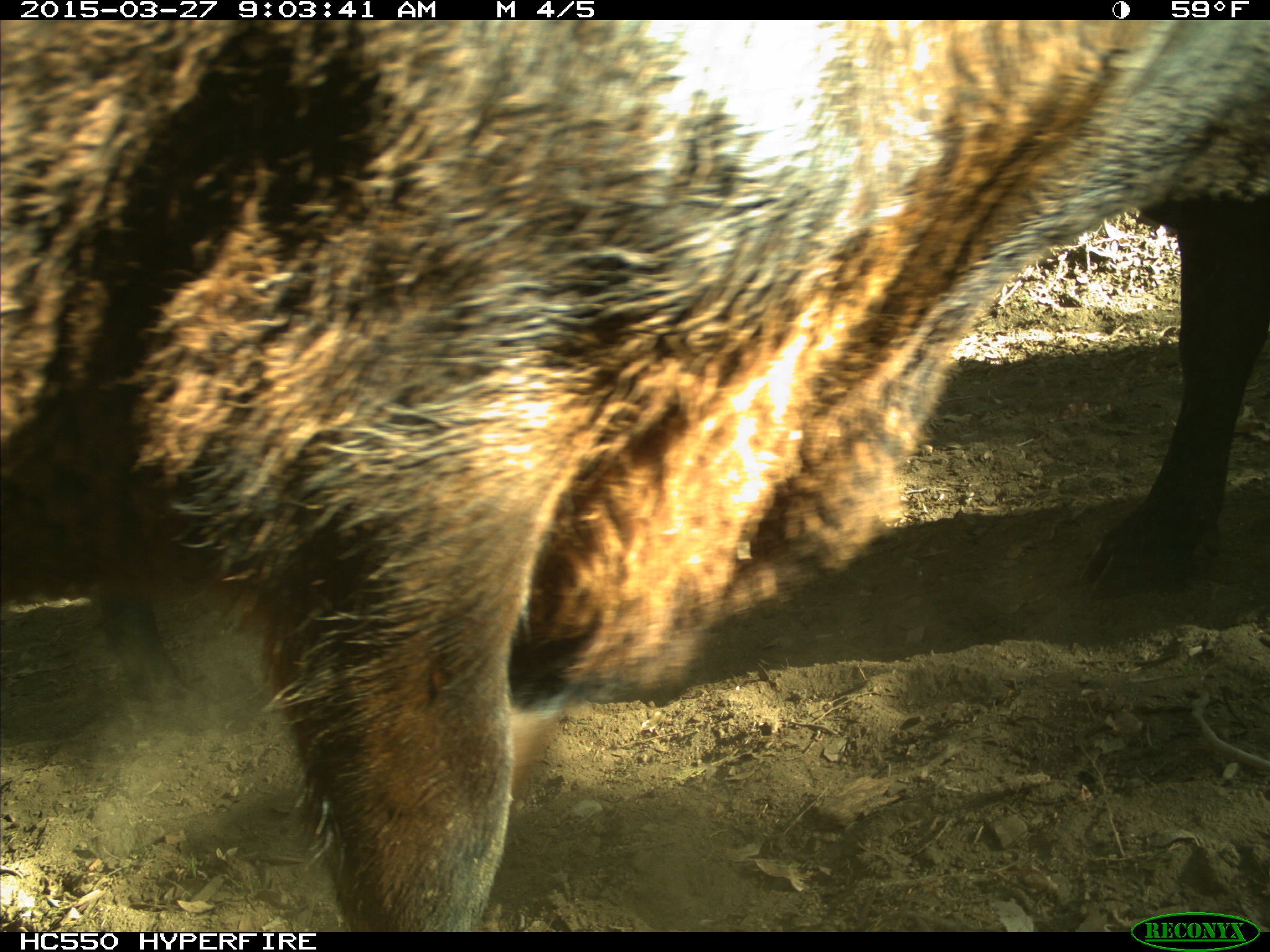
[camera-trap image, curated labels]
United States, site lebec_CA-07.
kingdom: Animalia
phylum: Chordata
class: Mammalia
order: Artiodactyla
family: Bovidae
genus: Bos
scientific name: Bos taurus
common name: domestic cow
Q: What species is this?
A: Bos taurus (domestic cow).